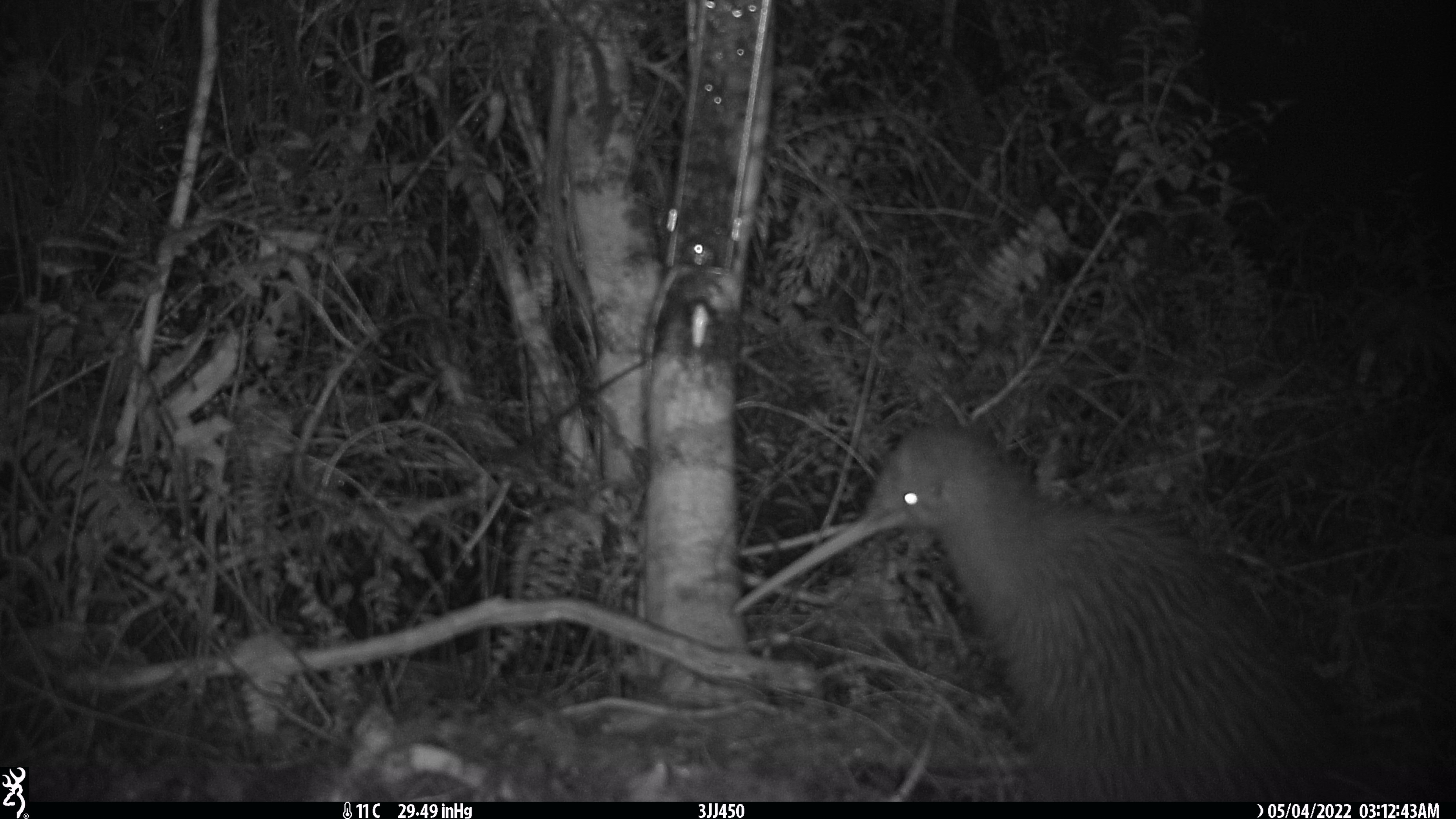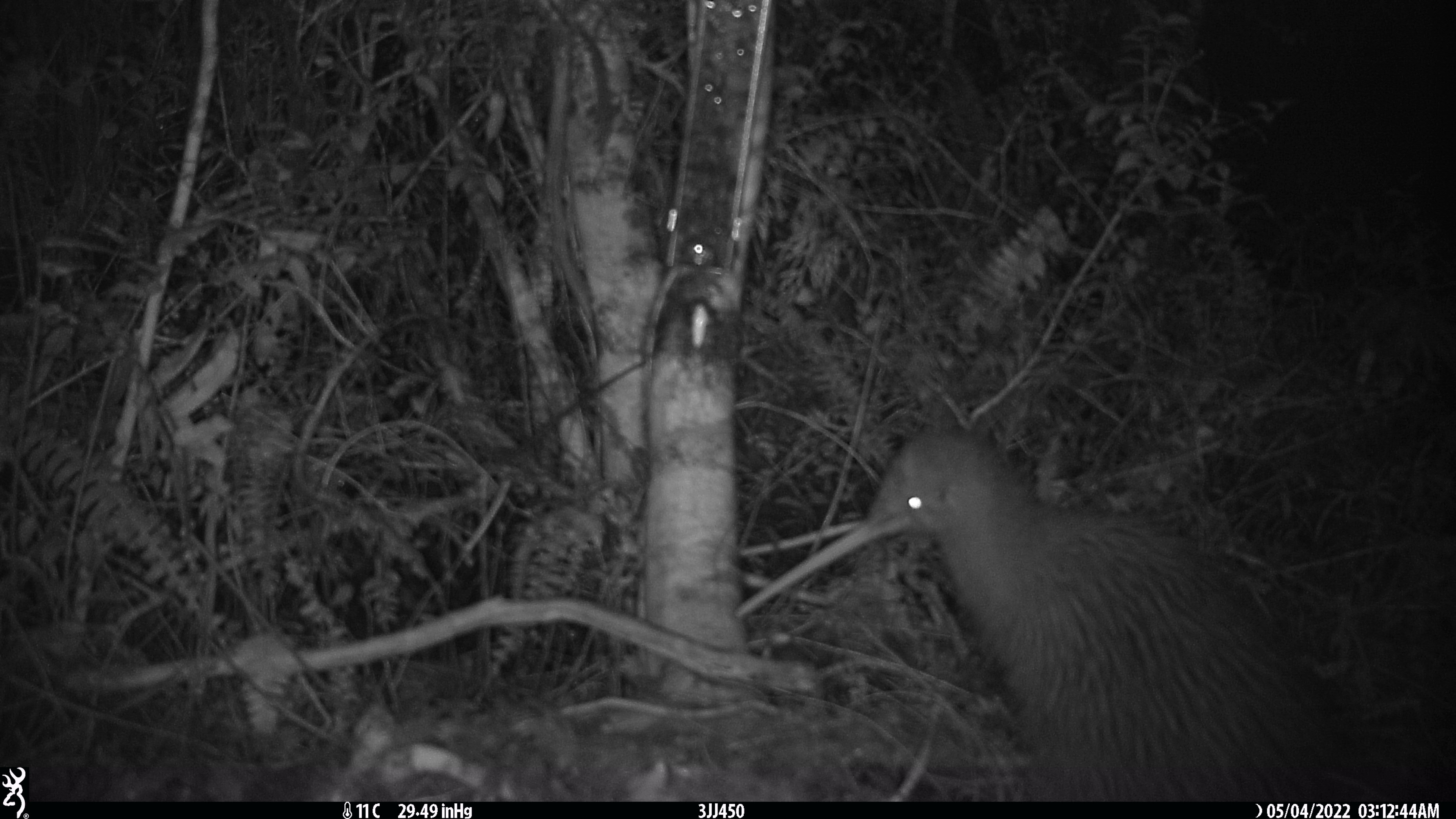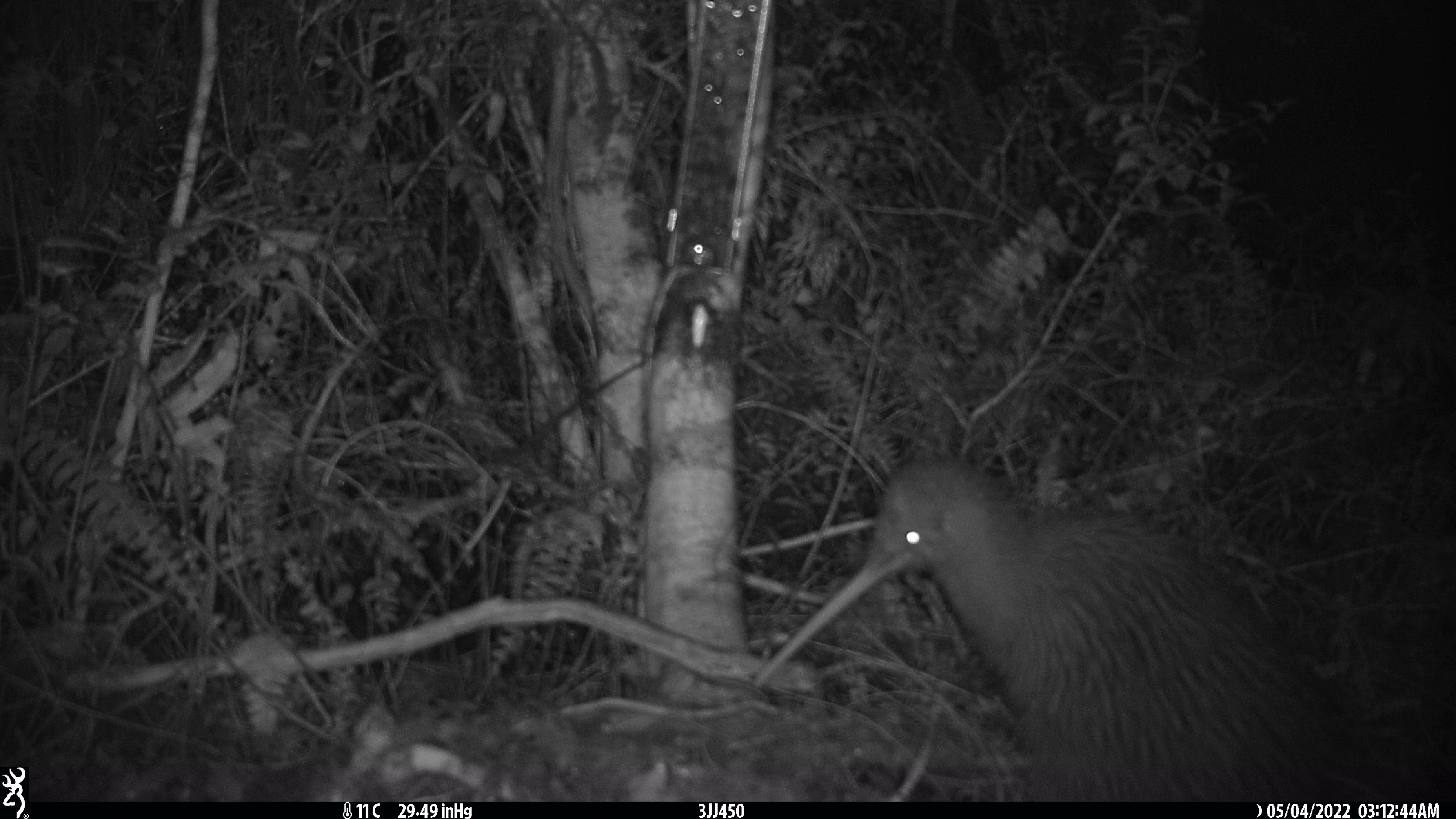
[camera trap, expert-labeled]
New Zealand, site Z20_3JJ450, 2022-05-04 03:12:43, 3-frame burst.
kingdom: Animalia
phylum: Chordata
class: Aves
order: Apterygiformes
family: Apterygidae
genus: Apteryx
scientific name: Apteryx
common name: kiwi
Kiwi (Apteryx).